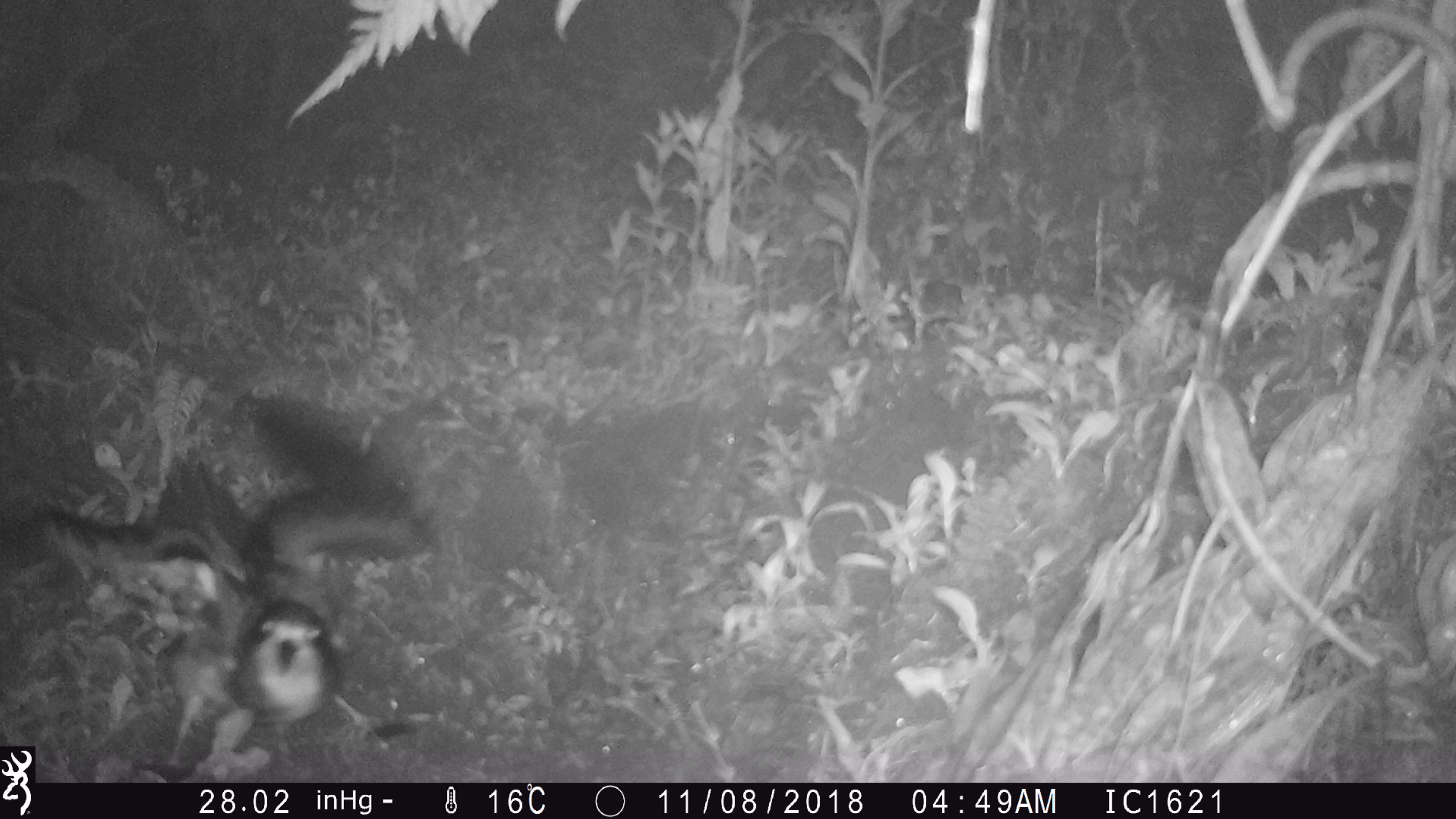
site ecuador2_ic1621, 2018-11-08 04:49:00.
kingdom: Animalia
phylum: Chordata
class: Aves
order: Procellariiformes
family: Procellariidae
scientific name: Procellariidae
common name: petrel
Petrel (Procellariidae).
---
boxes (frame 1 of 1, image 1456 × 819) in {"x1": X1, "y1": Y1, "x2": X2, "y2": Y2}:
petrel: {"x1": 19, "y1": 402, "x2": 416, "y2": 767}